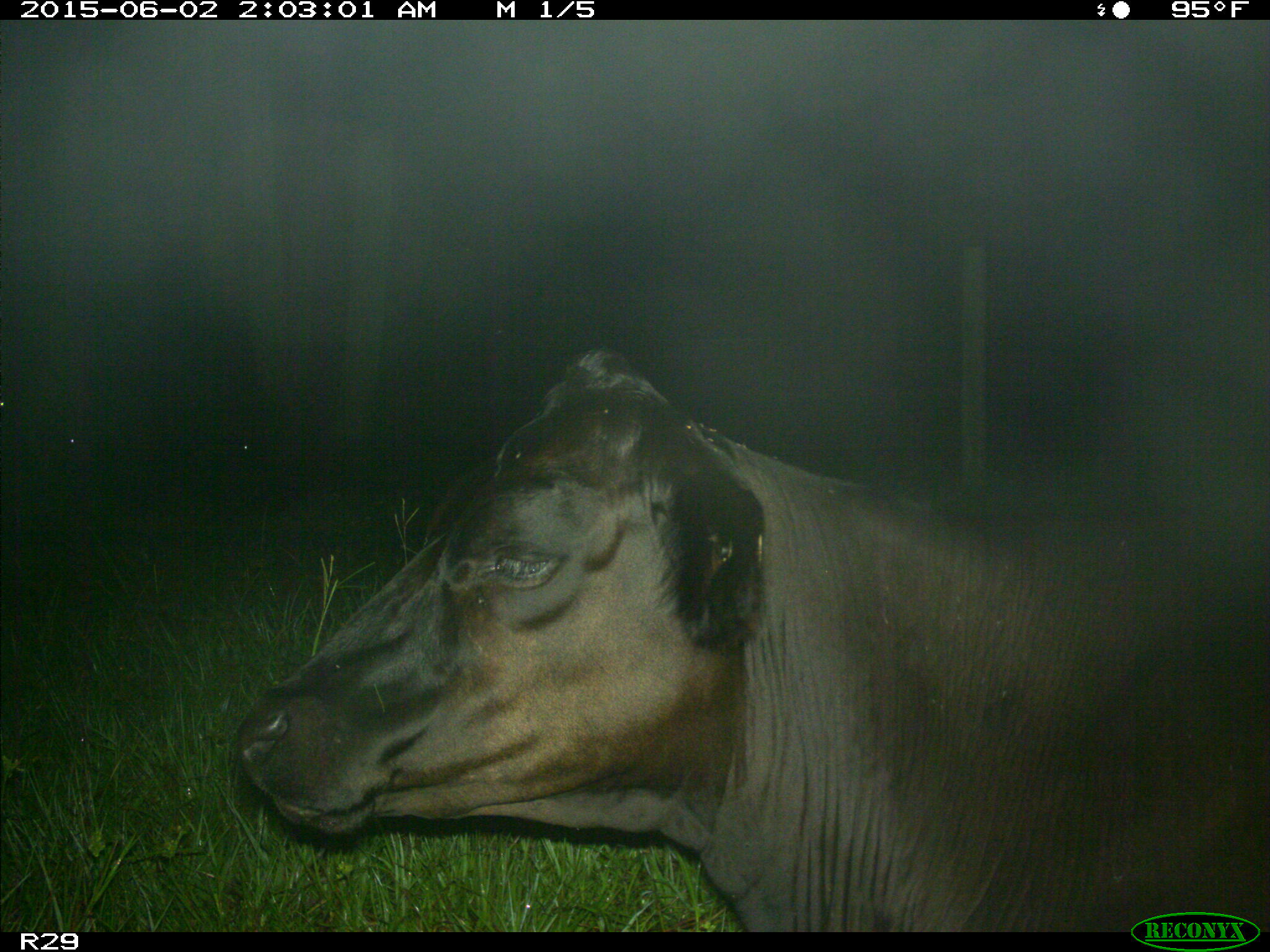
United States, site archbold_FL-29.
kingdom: Animalia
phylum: Chordata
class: Mammalia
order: Artiodactyla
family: Bovidae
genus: Bos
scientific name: Bos taurus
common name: domestic cow